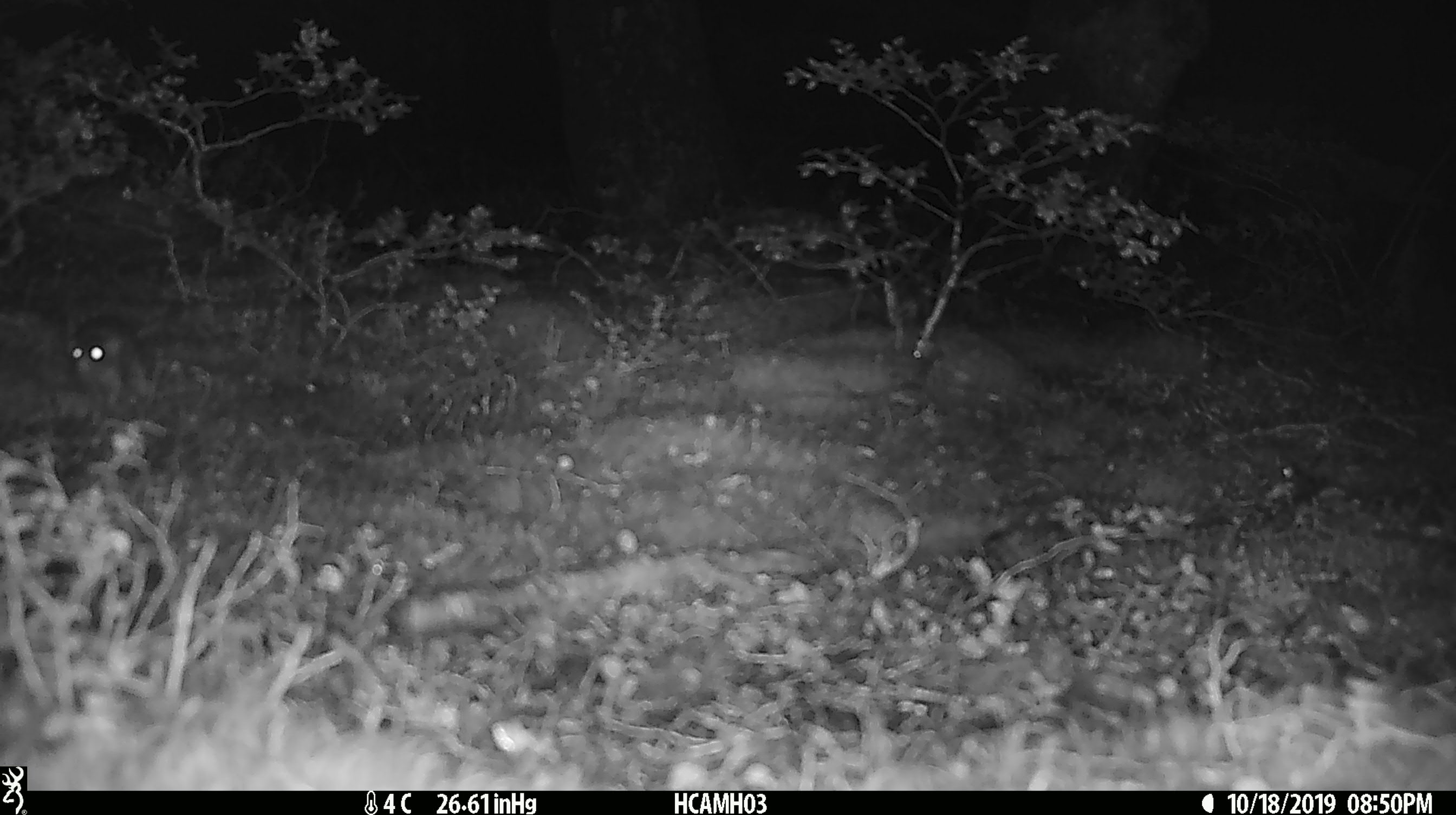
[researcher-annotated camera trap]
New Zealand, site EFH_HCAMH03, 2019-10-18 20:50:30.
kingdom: Animalia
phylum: Chordata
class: Mammalia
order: Rodentia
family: Muridae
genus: Mus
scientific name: Mus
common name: mouse